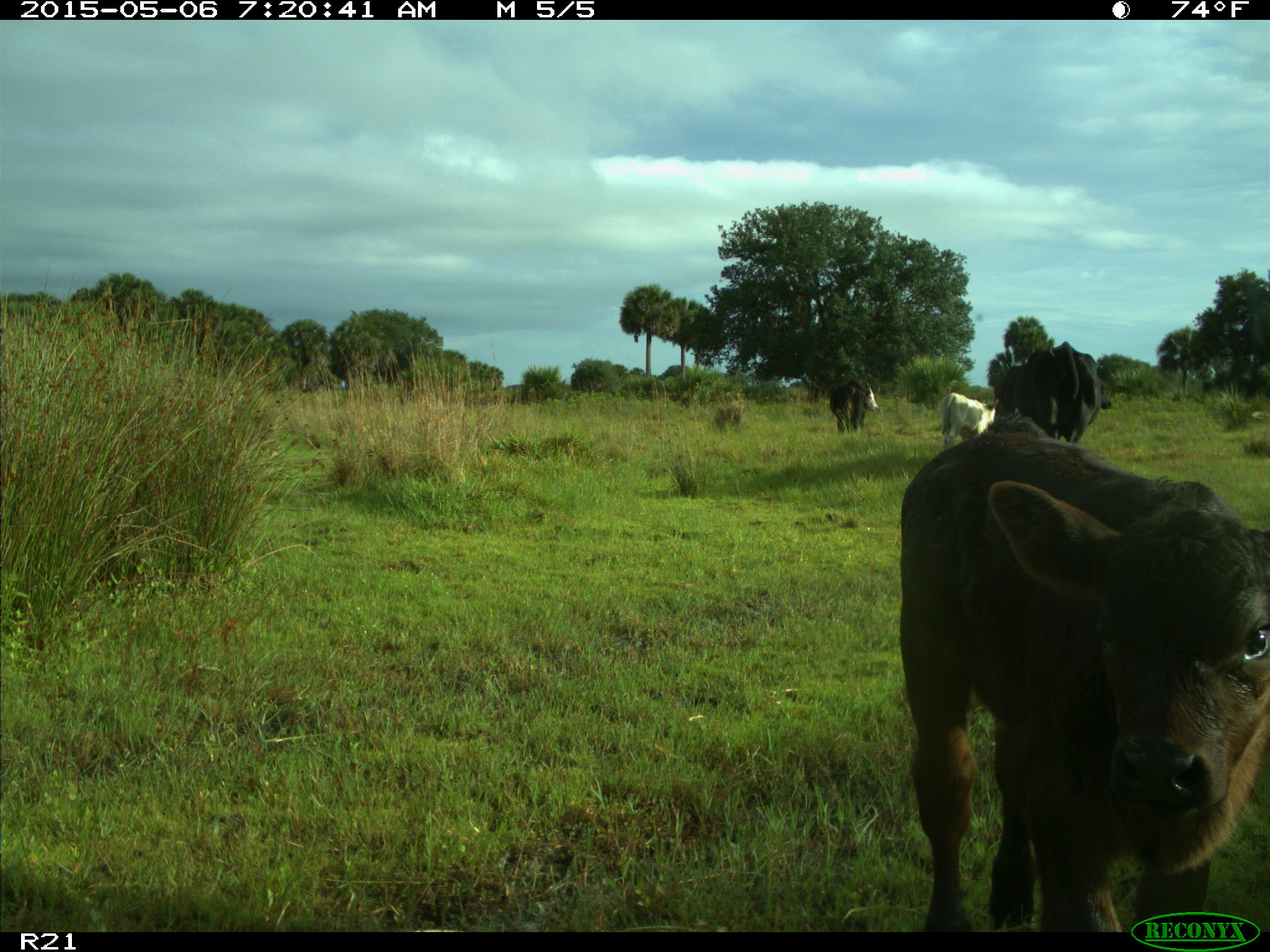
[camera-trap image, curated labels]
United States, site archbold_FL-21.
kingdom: Animalia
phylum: Chordata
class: Mammalia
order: Artiodactyla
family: Bovidae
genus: Bos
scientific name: Bos taurus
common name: domestic cow